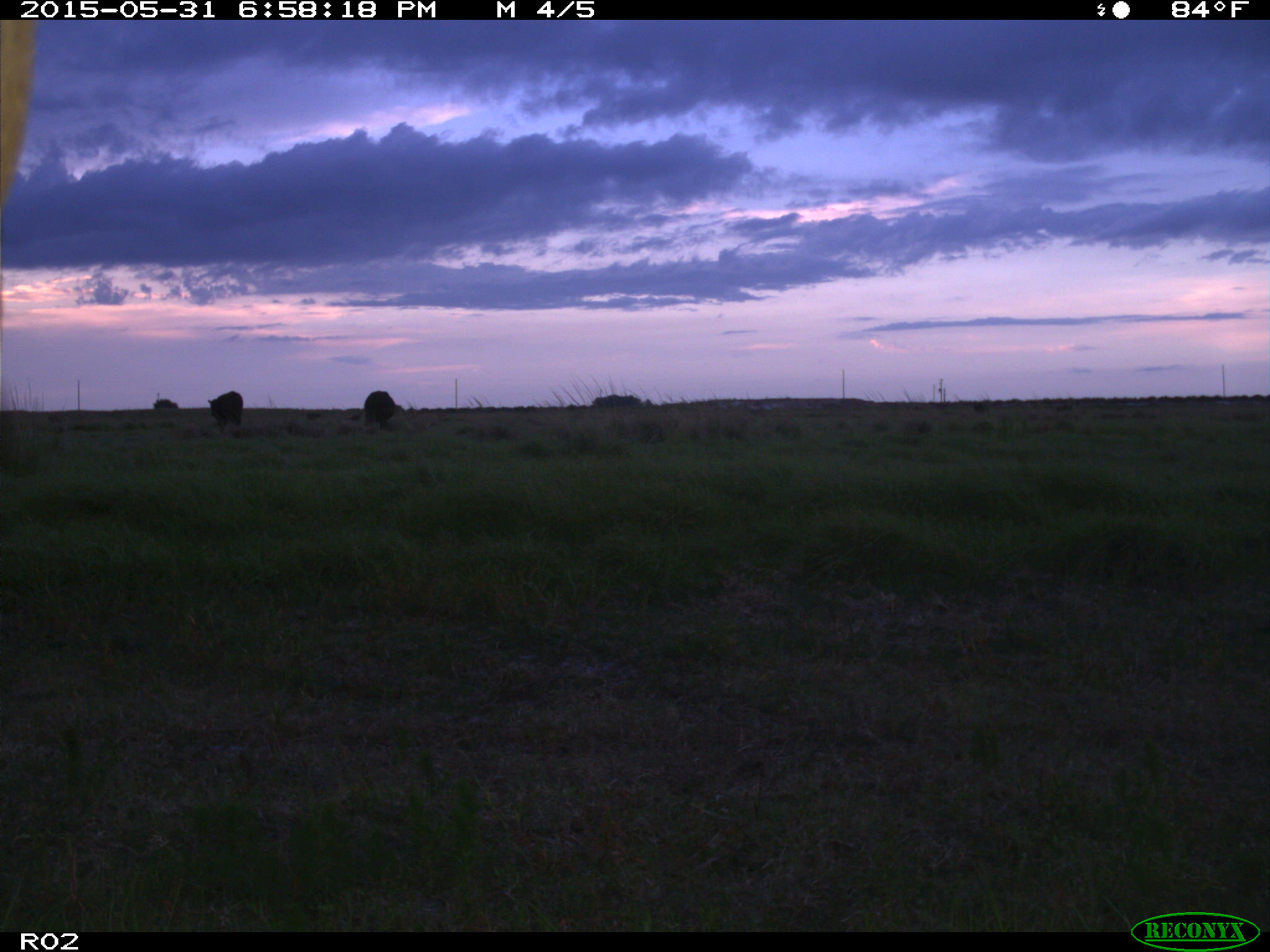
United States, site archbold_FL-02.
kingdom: Animalia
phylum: Chordata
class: Mammalia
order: Artiodactyla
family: Bovidae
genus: Bos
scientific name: Bos taurus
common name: domestic cow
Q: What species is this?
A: Bos taurus (domestic cow).